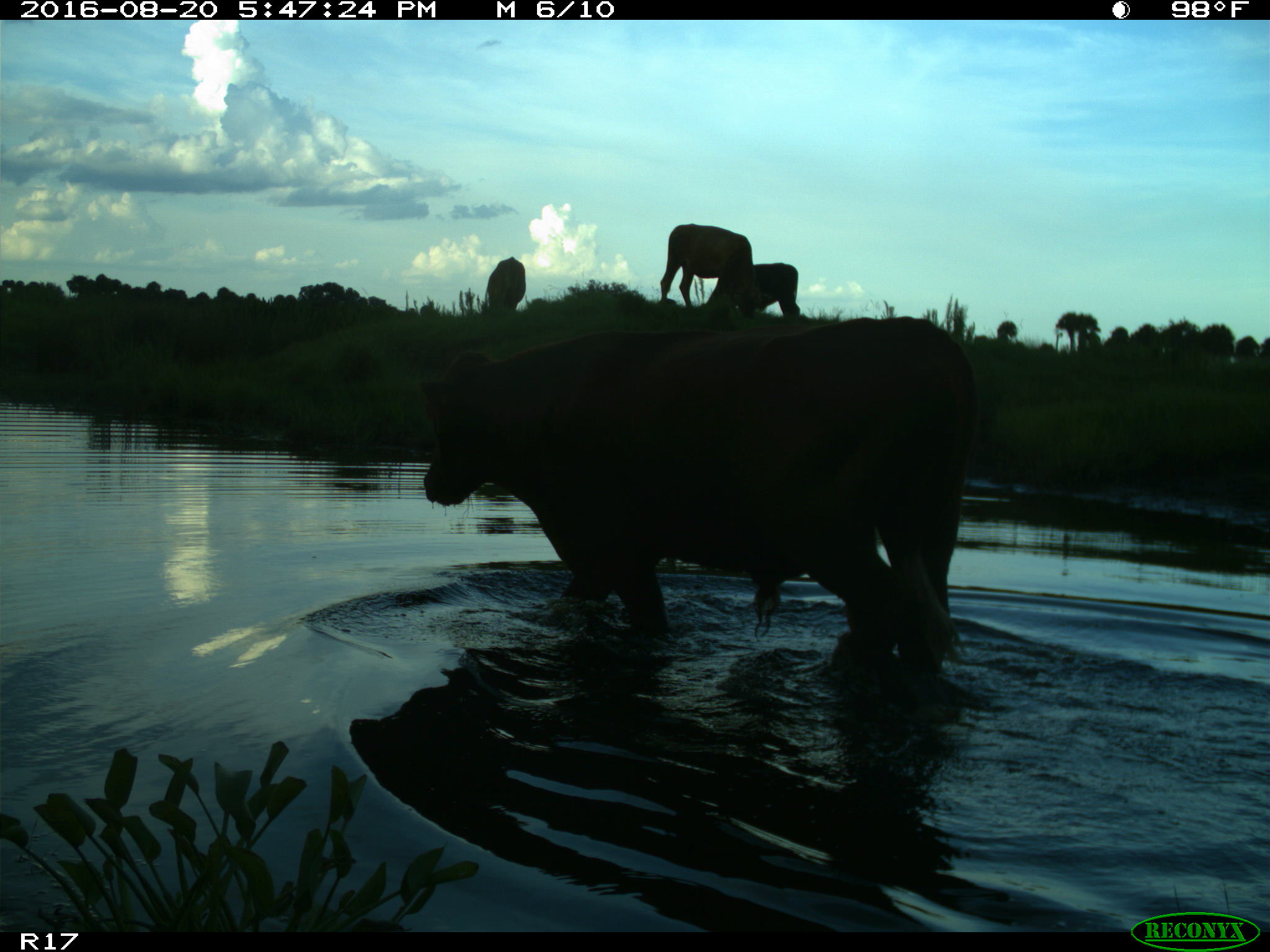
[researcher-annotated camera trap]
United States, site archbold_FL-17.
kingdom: Animalia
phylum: Chordata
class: Mammalia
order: Artiodactyla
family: Bovidae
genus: Bos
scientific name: Bos taurus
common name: domestic cow